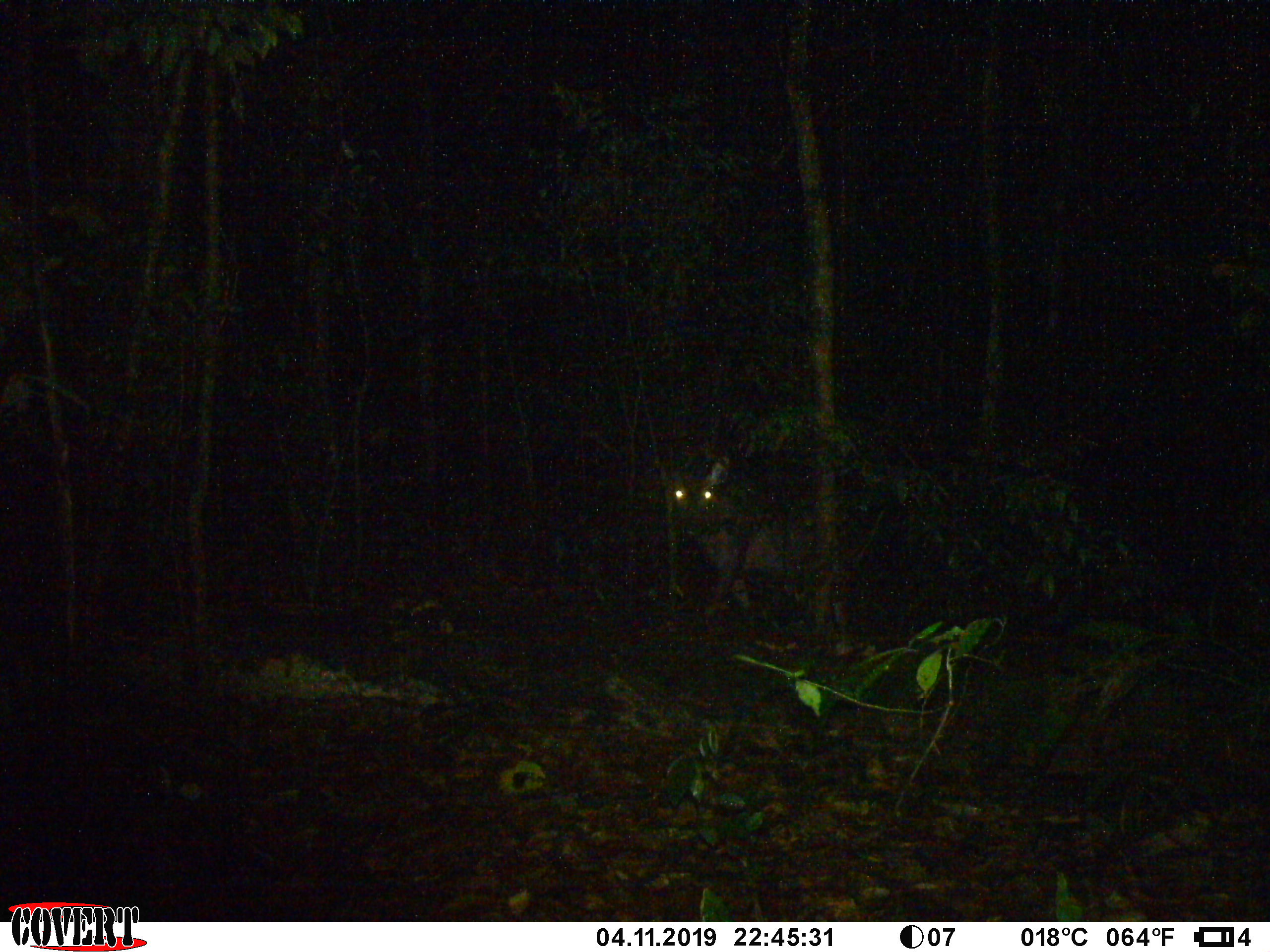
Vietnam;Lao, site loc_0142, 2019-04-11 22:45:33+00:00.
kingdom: Animalia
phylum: Chordata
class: Mammalia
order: Artiodactyla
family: Cervidae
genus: Rusa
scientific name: Rusa unicolor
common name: sambar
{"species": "sambar (Rusa unicolor)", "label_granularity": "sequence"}